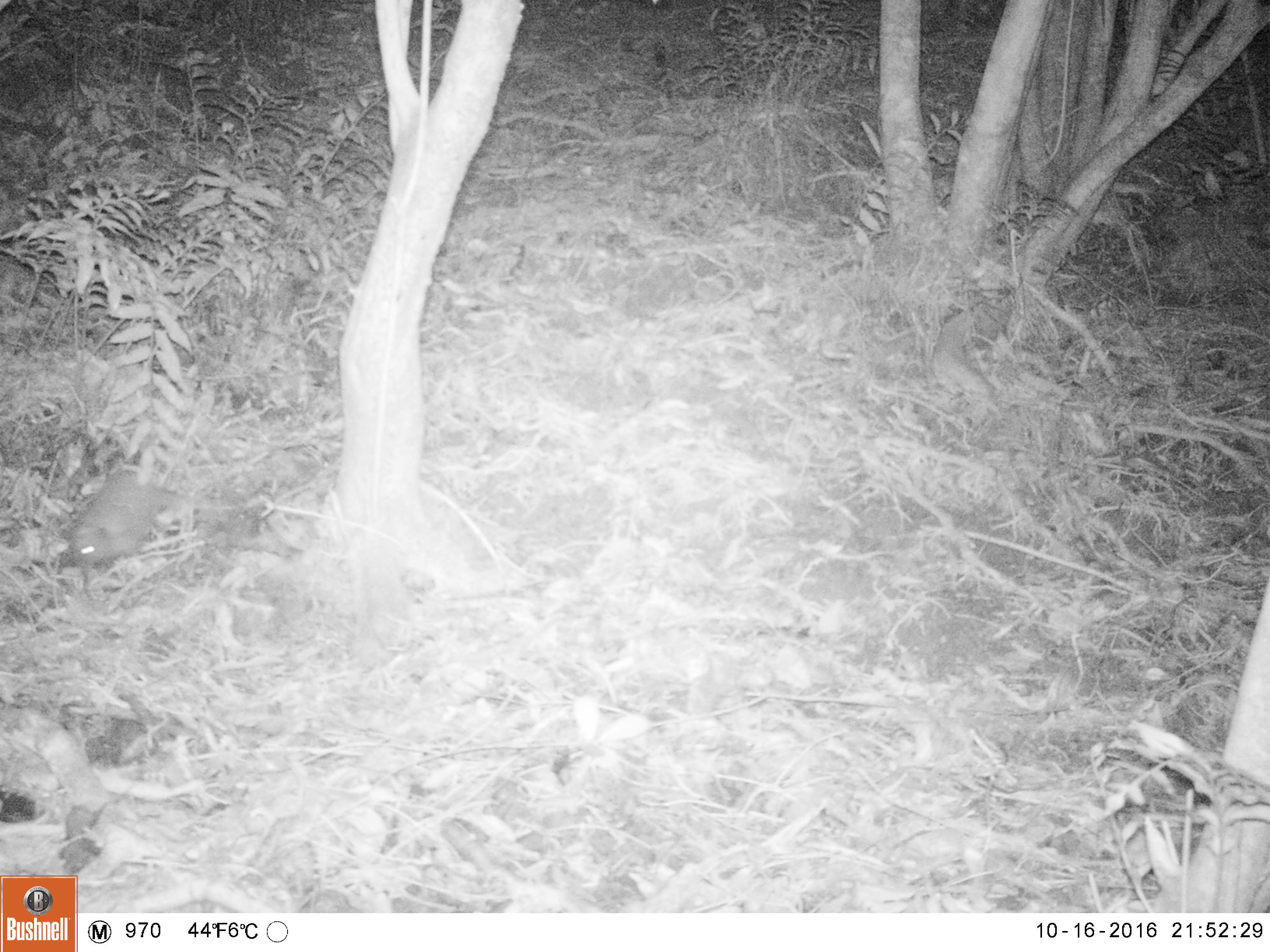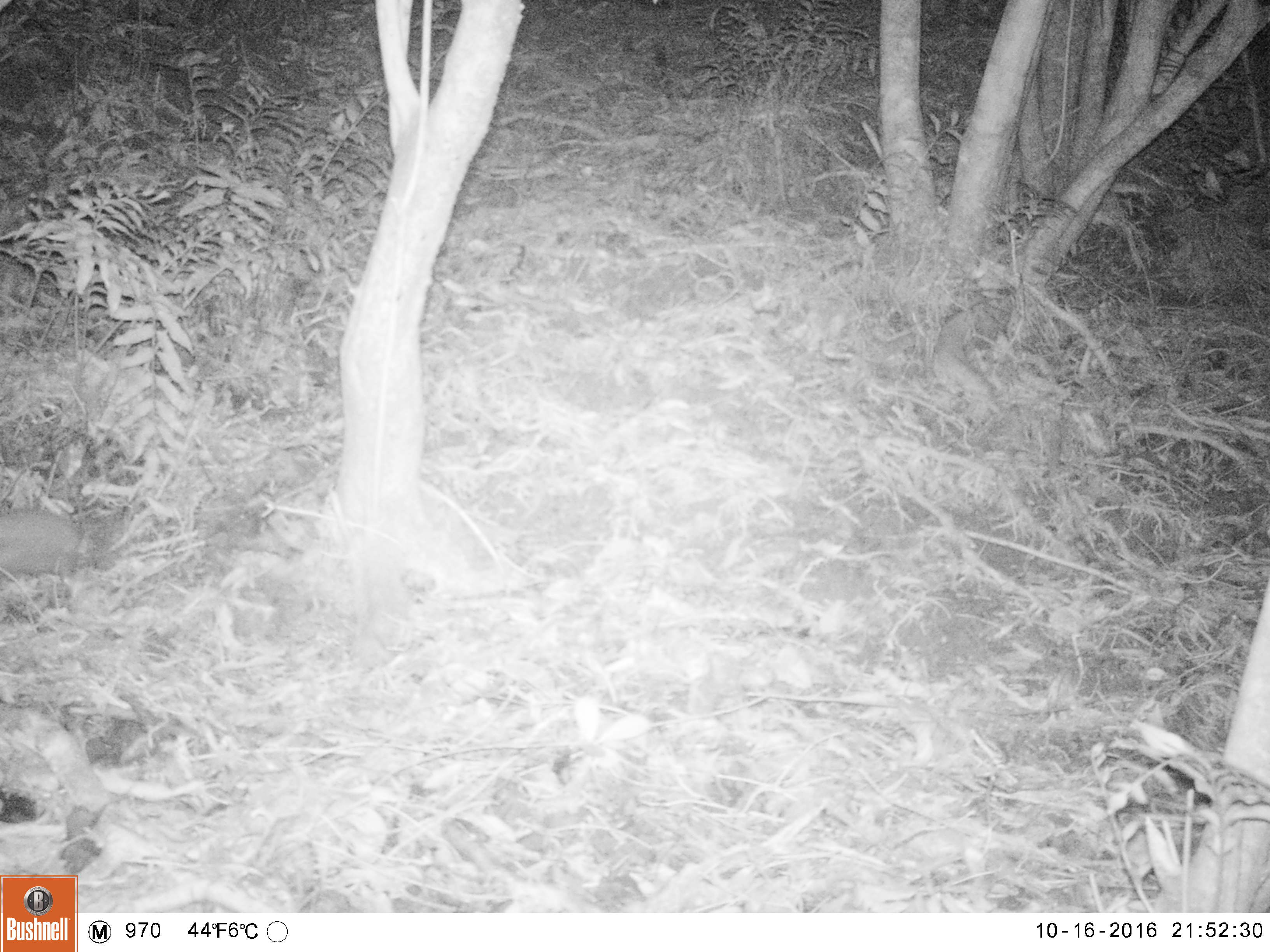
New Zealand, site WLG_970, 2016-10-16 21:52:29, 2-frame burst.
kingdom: Animalia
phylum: Chordata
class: Mammalia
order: Eulipotyphla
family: Erinaceidae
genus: Erinaceus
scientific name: Erinaceus europaeus europaeus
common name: european hedgehog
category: hedgehog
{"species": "hedgehog (european hedgehog) (Erinaceus europaeus europaeus)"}